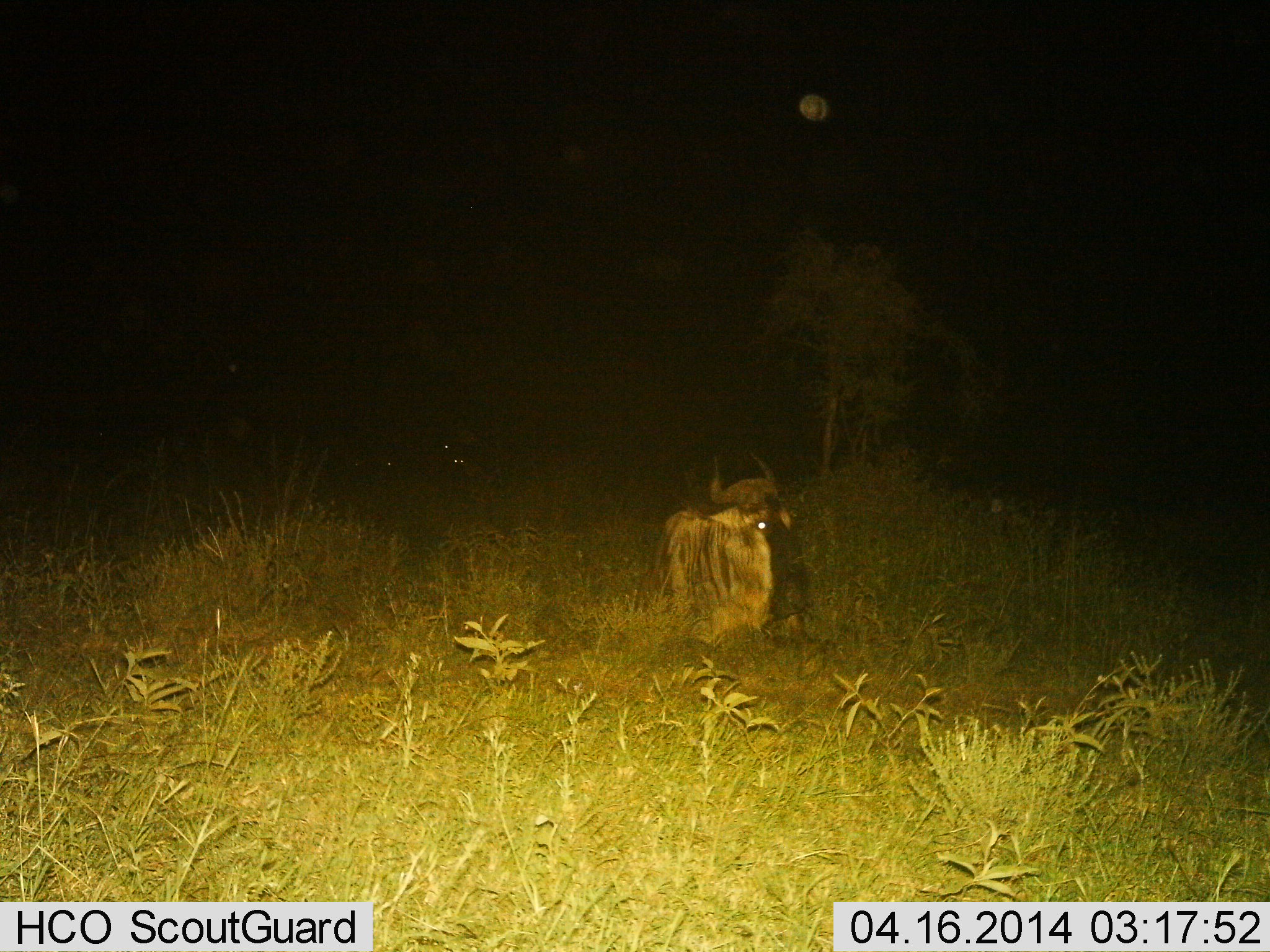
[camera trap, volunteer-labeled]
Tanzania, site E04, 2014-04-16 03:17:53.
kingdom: Animalia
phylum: Chordata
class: Mammalia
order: Artiodactyla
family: Bovidae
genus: Connochaetes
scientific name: Connochaetes taurinus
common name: blue wildebeest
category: wildebeest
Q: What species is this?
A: Wildebeest (blue wildebeest) (Connochaetes taurinus).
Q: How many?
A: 1.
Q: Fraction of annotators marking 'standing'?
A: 10%.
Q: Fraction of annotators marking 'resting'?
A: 90%.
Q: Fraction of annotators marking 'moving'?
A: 0%.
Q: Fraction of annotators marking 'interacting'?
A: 0%.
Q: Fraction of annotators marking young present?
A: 0%.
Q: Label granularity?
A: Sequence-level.